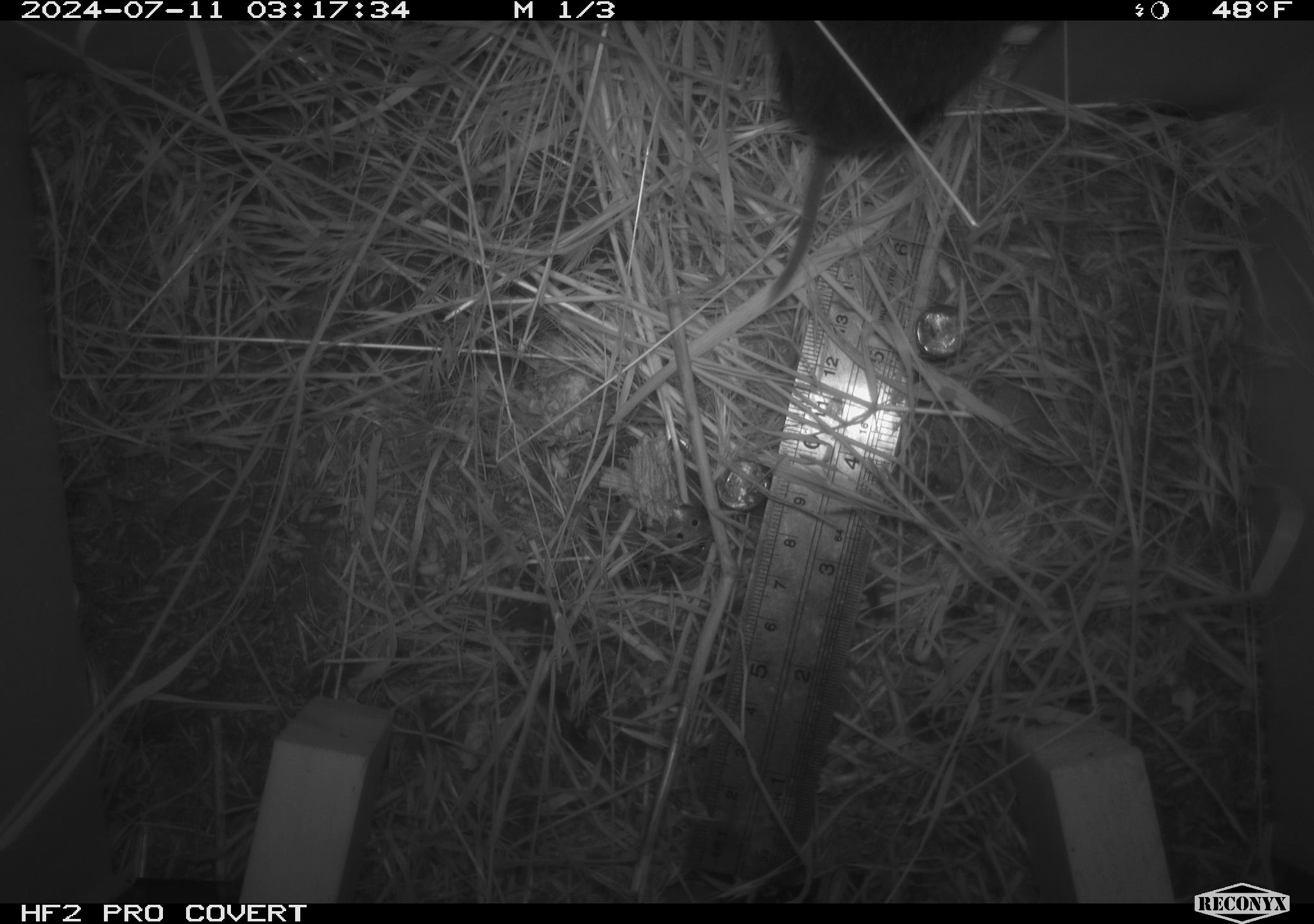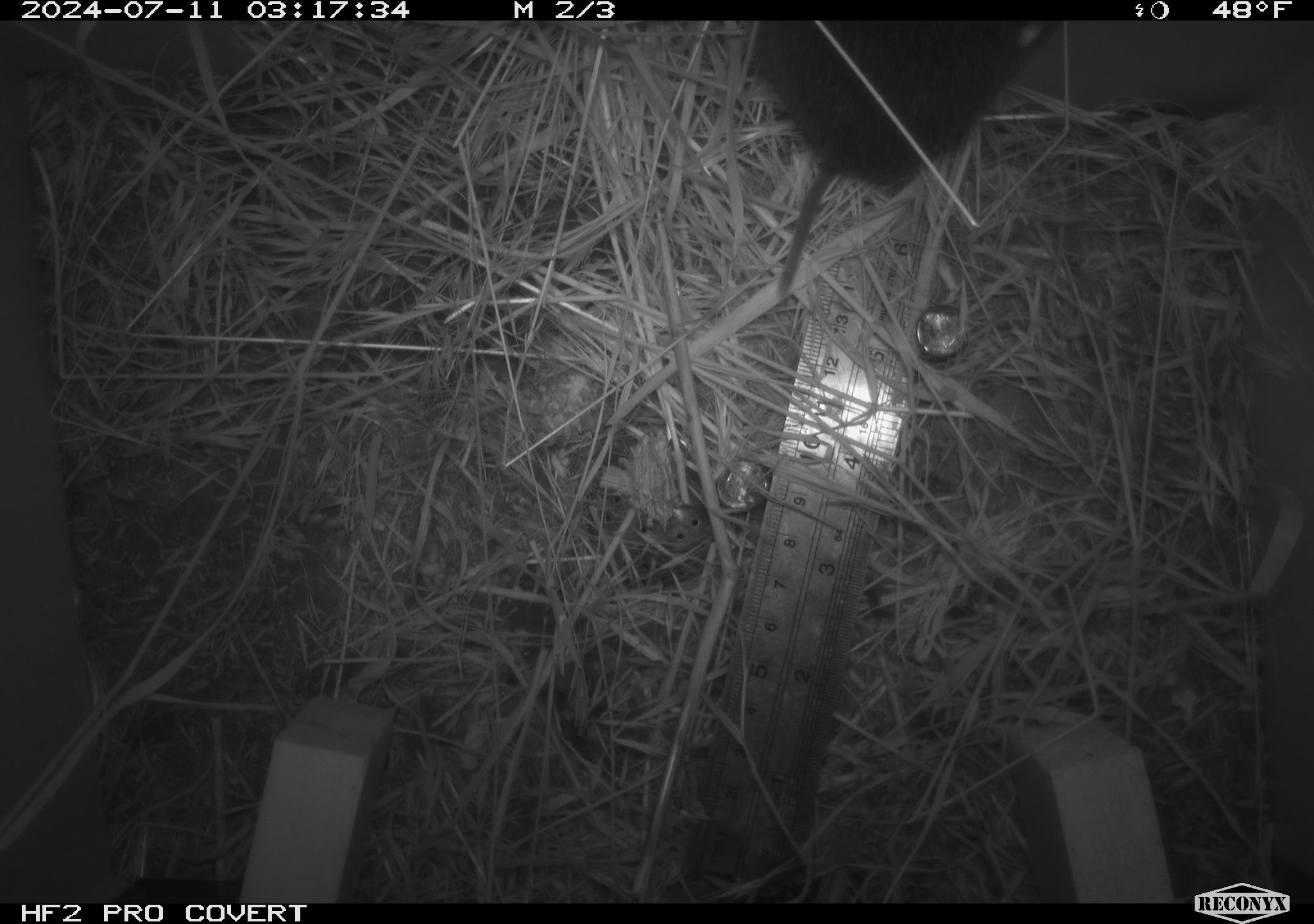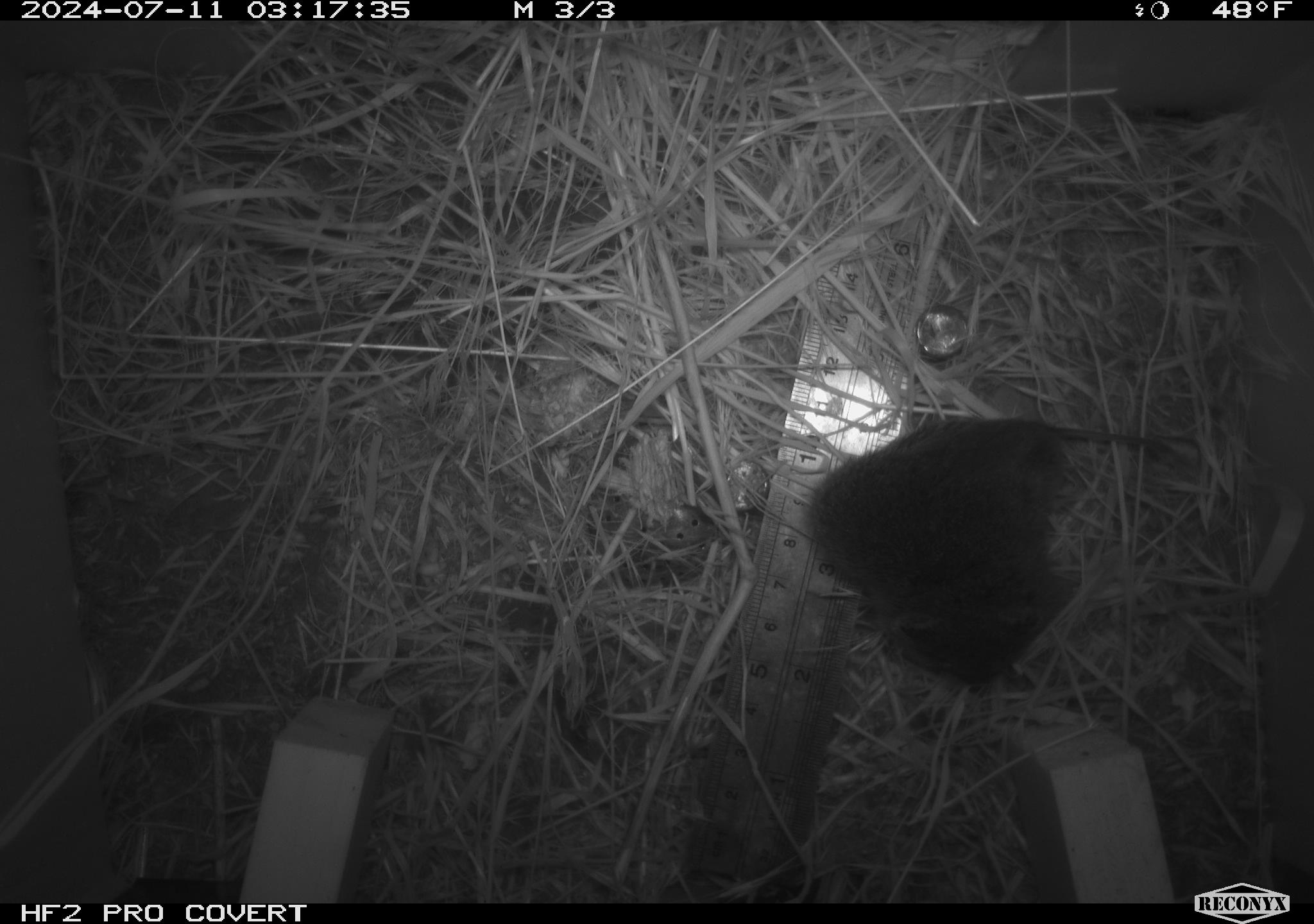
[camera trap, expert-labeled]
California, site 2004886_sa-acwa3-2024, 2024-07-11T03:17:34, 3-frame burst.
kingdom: Animalia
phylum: Chordata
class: Mammalia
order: Rodentia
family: Cricetidae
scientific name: Arvicolinae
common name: voles, lemmings, and muskrats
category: arvicolinae subfamily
Arvicolinae subfamily (voles, lemmings, and muskrats) (Arvicolinae).